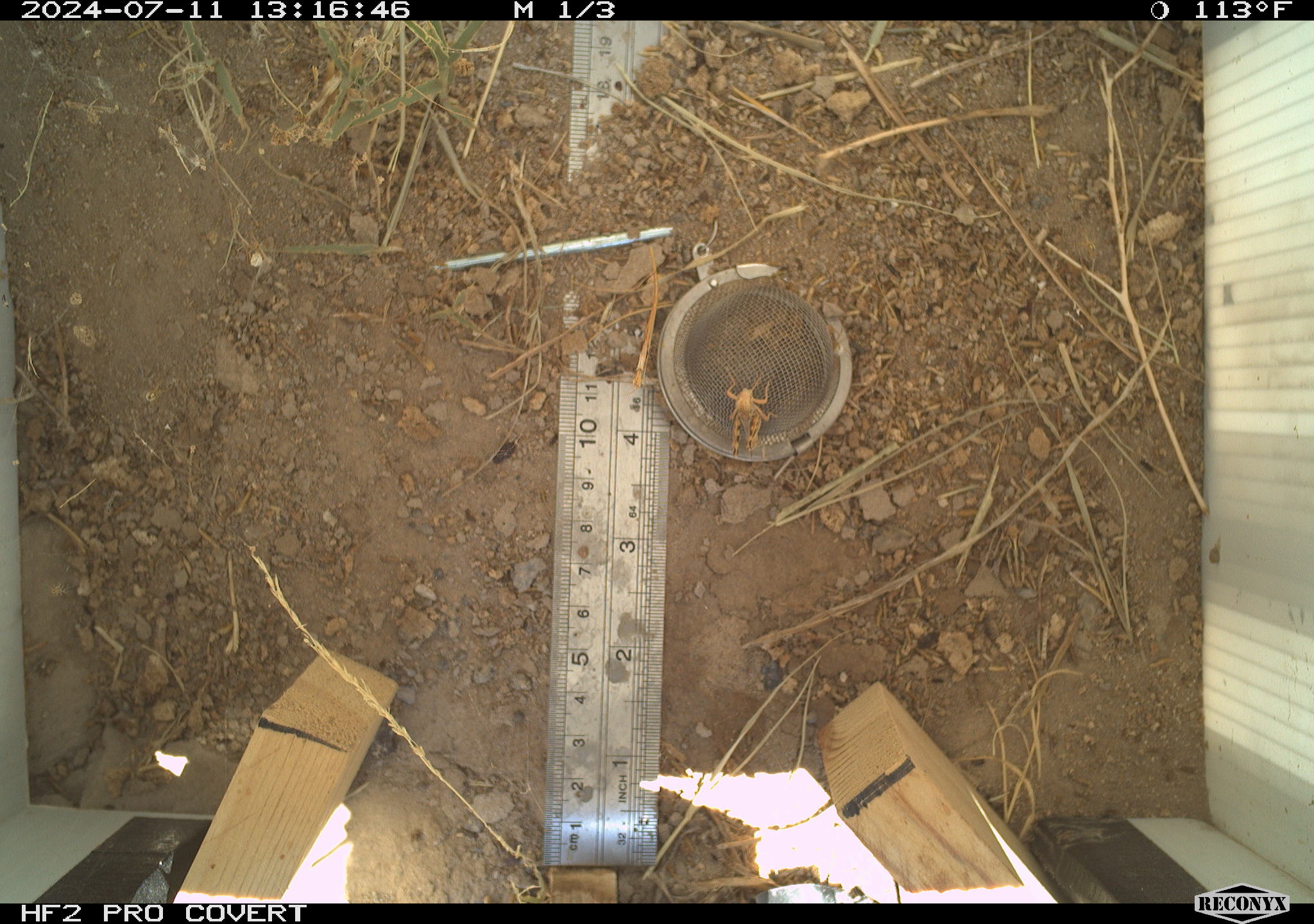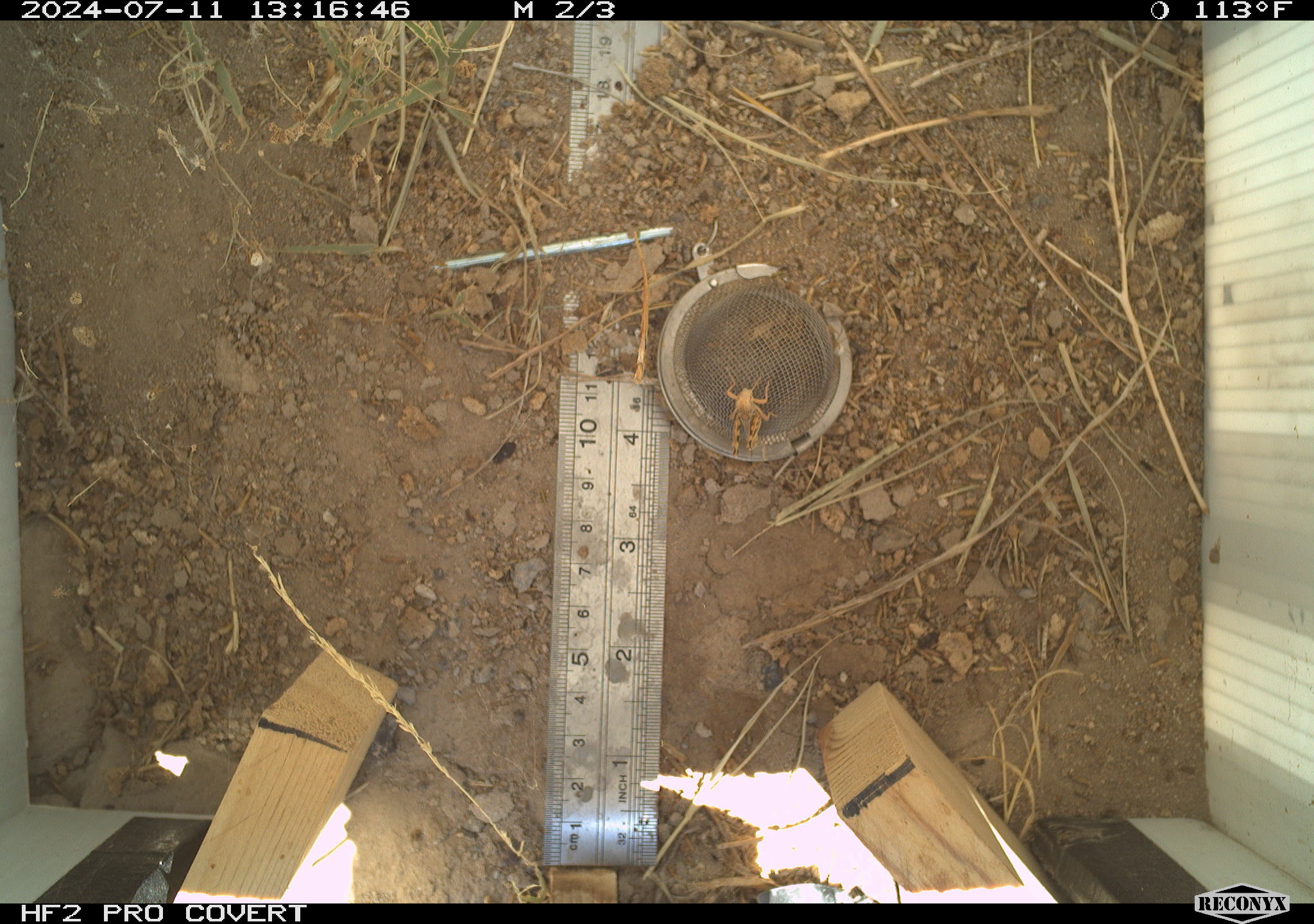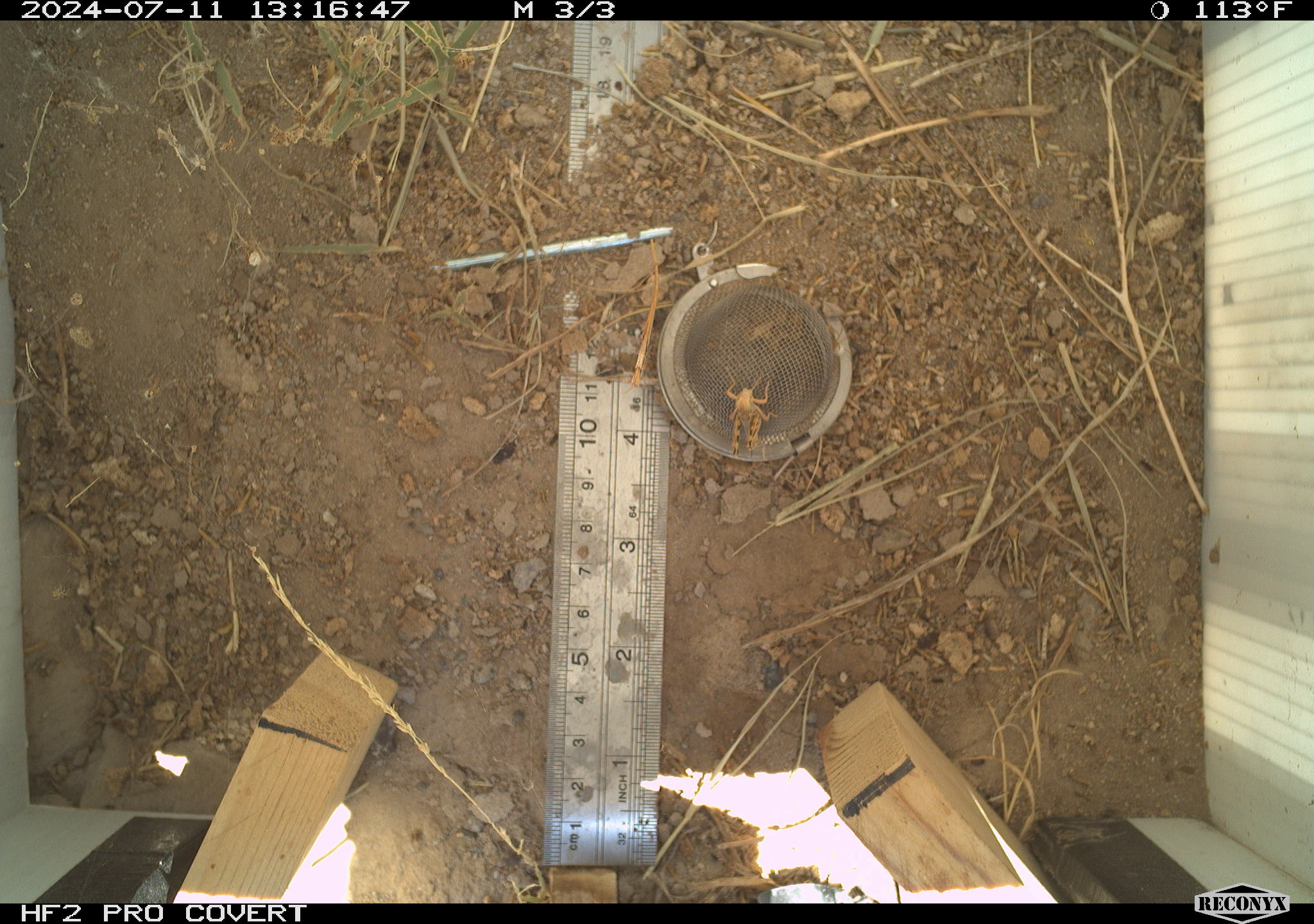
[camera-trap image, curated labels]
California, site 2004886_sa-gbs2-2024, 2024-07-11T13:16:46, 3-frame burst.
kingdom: Animalia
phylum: Arthropoda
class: Insecta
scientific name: Insecta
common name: insect